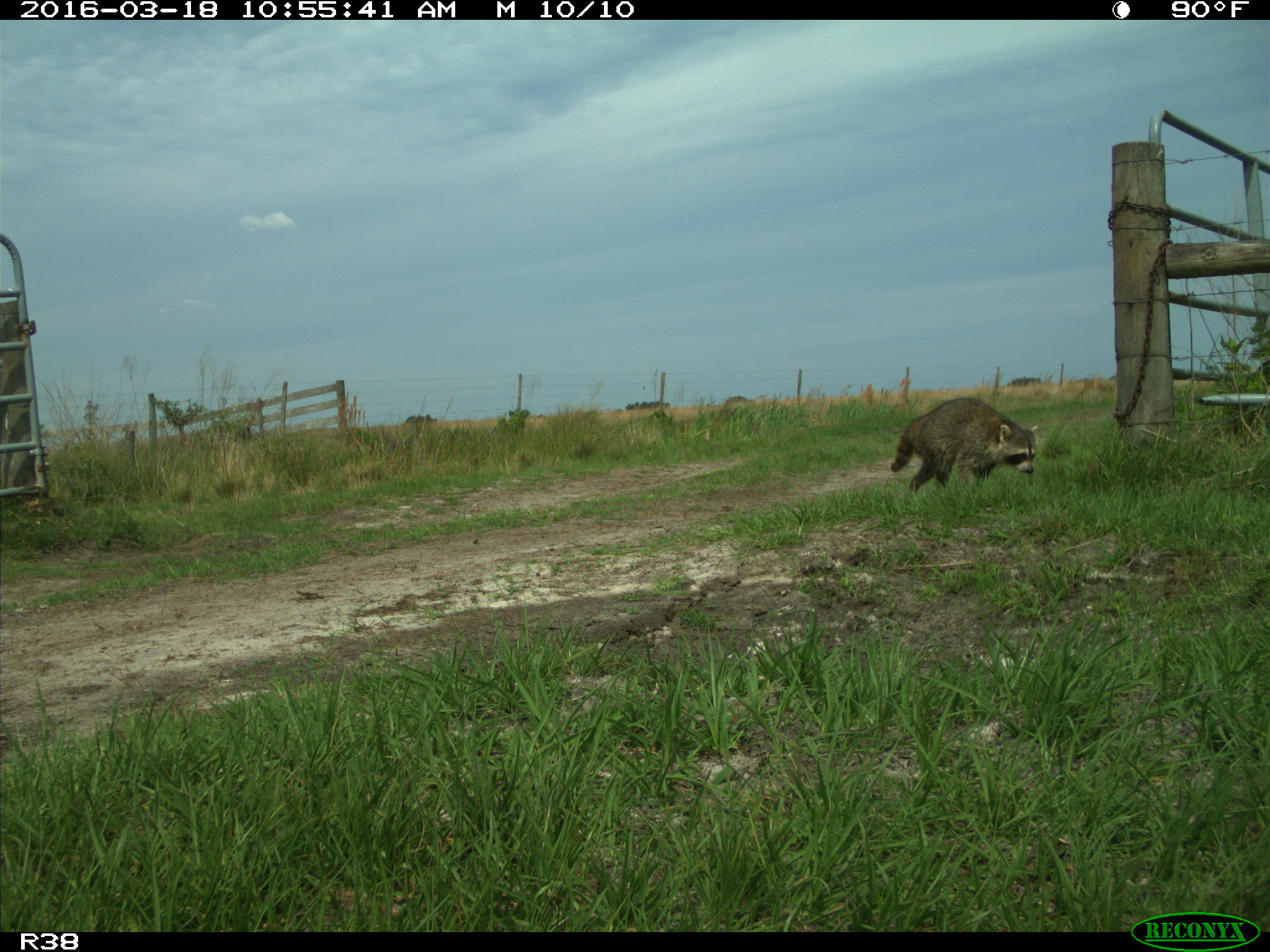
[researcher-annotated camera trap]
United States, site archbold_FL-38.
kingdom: Animalia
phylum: Chordata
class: Mammalia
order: Carnivora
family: Procyonidae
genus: Procyon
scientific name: Procyon lotor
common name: common raccoon